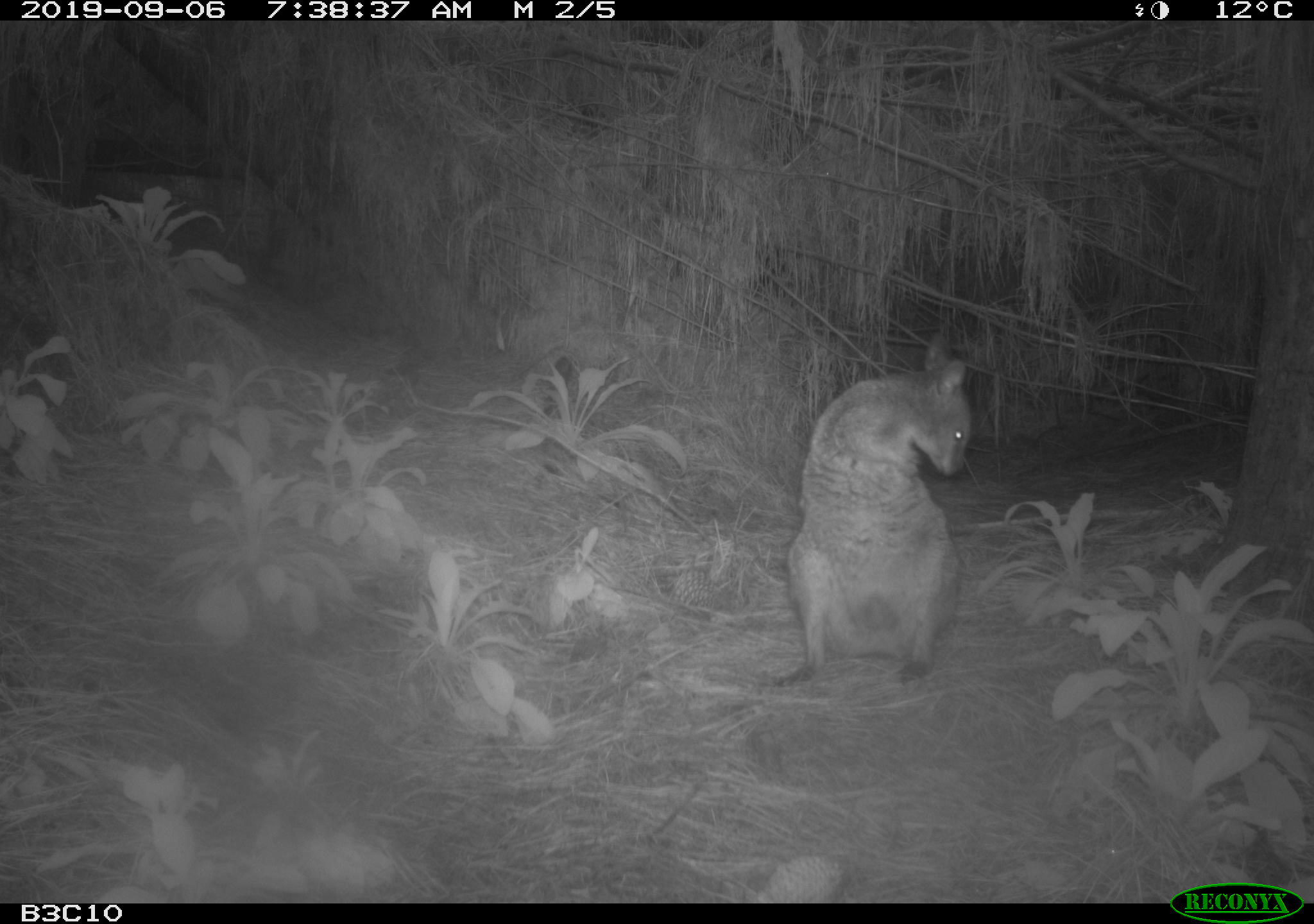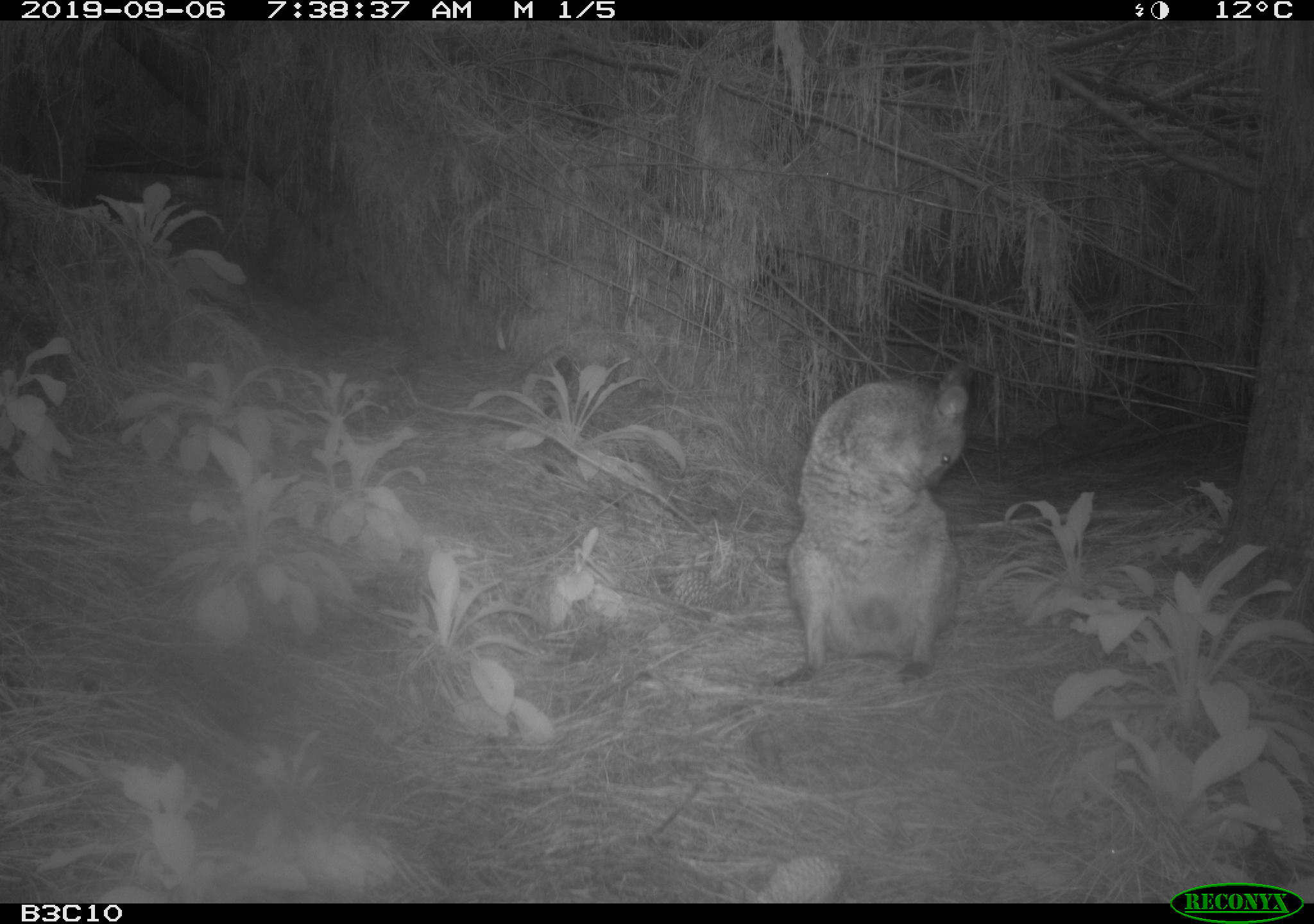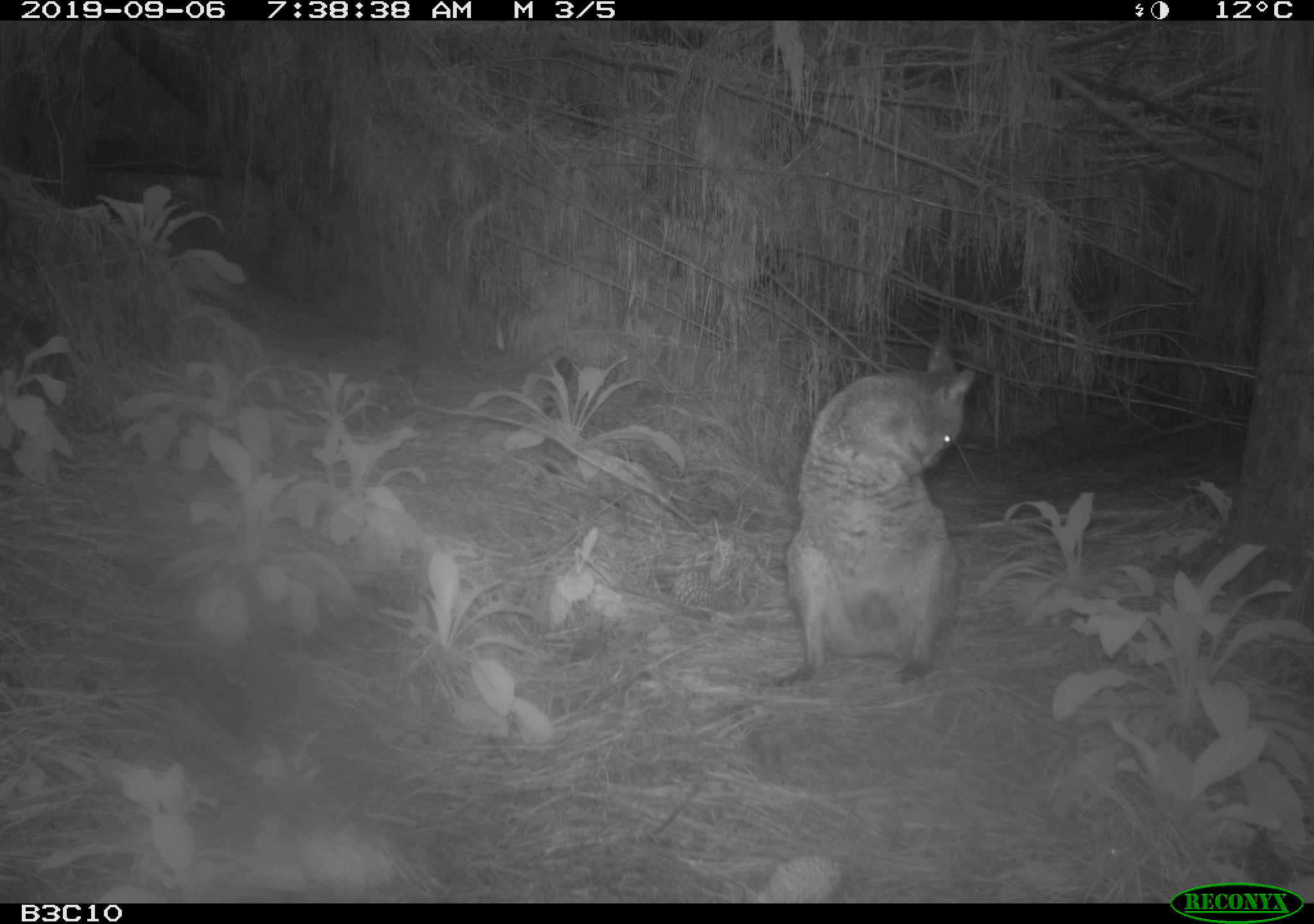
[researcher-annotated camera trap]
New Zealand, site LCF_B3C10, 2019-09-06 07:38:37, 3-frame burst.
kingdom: Animalia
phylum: Chordata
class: Mammalia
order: Diprotodontia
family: Macropodidae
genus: Notamacropus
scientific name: Notamacropus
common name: wallaby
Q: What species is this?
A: Wallaby (Notamacropus).